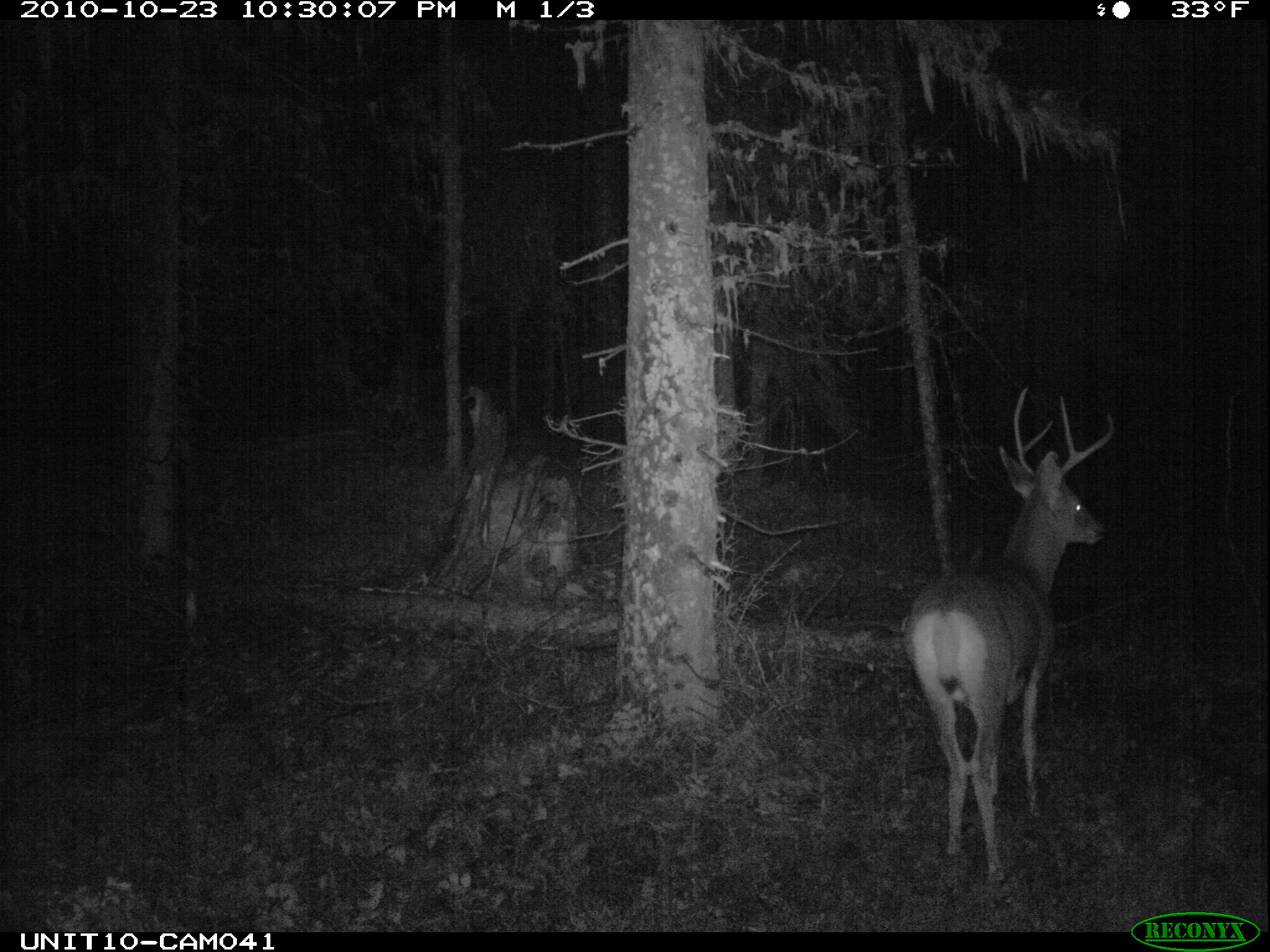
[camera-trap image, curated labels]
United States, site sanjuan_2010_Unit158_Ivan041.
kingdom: Animalia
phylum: Chordata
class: Mammalia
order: Artiodactyla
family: Cervidae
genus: Odocoileus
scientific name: Odocoileus hemionus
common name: mule deer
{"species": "Odocoileus hemionus (mule deer)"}